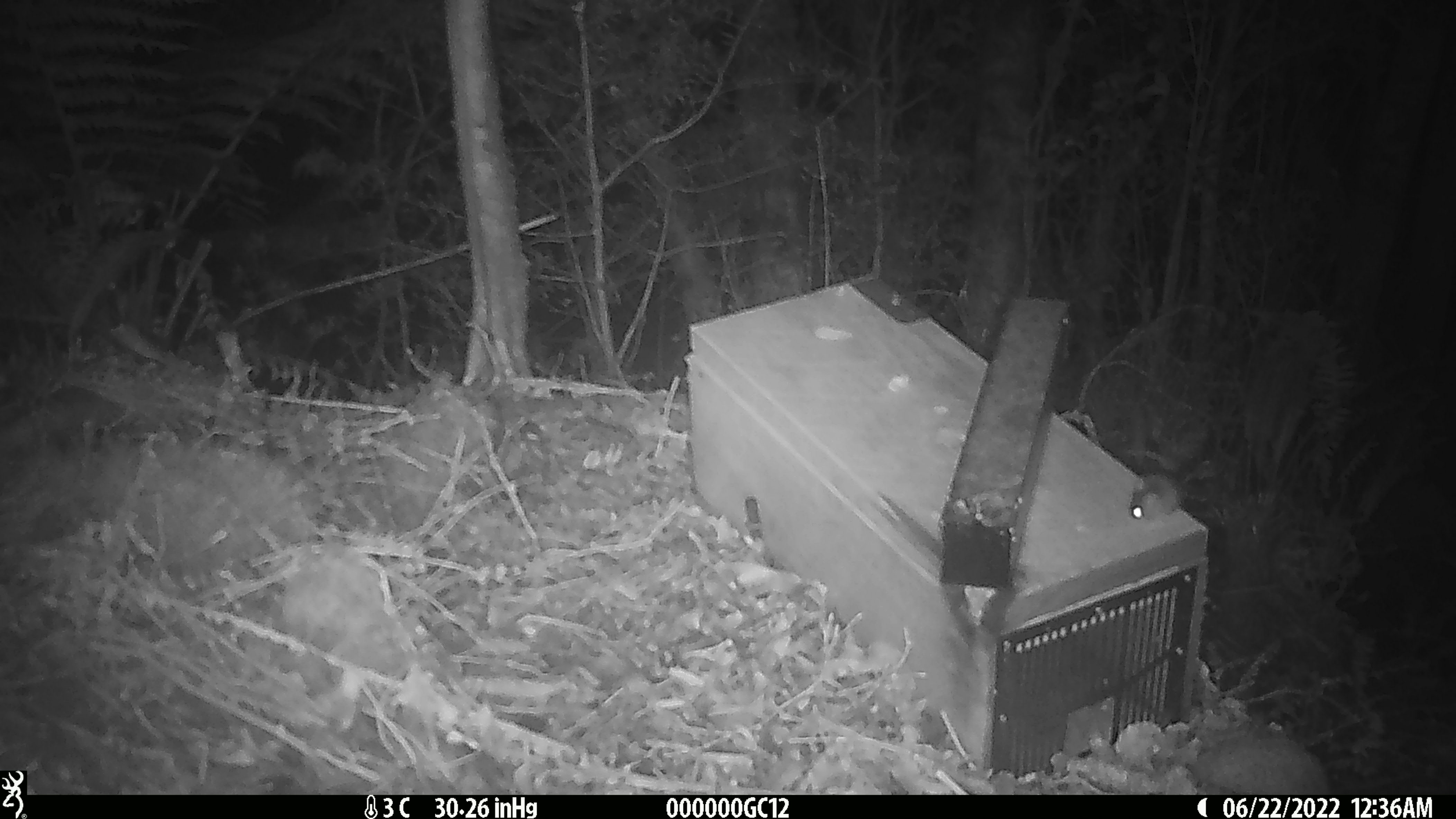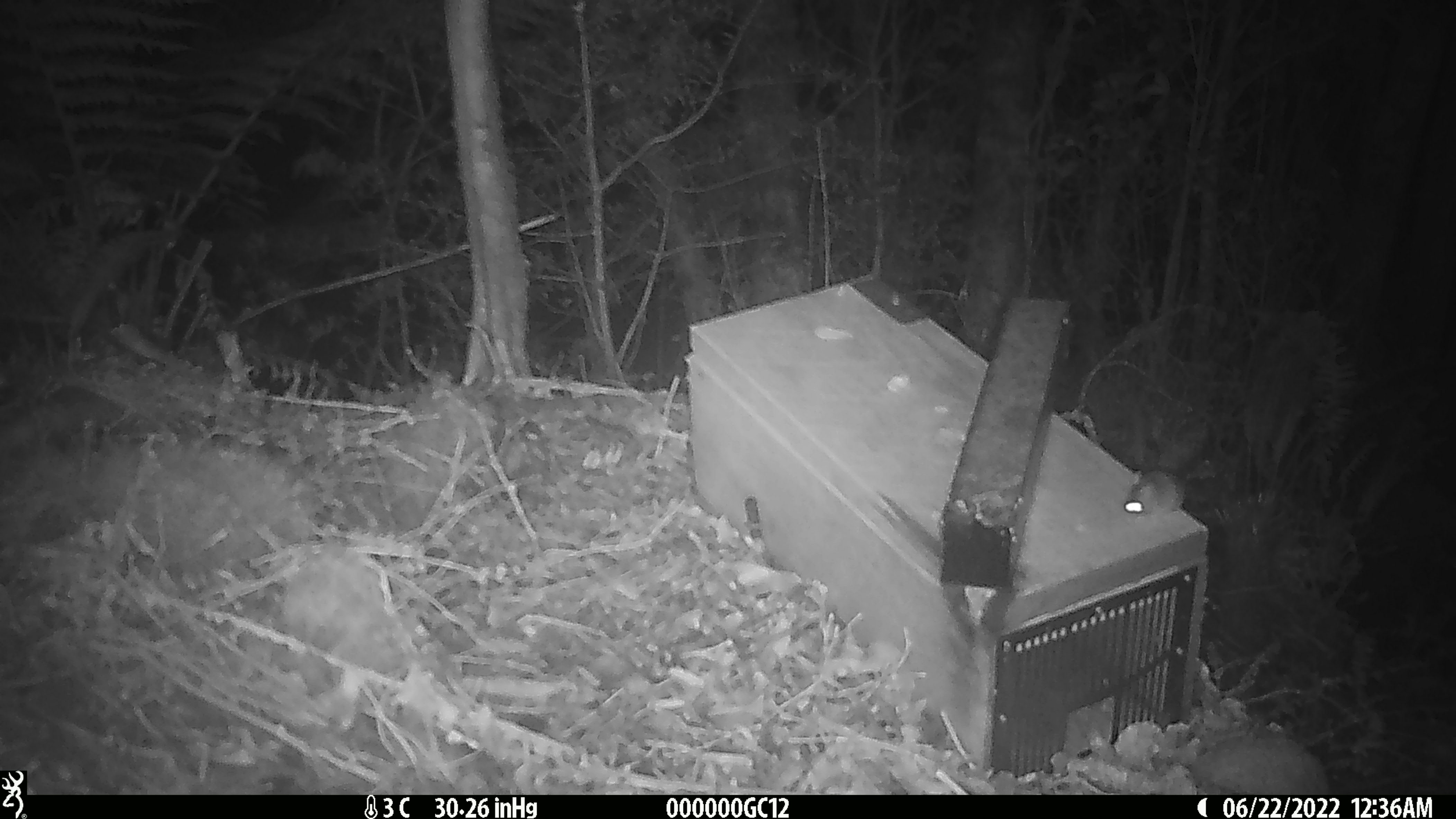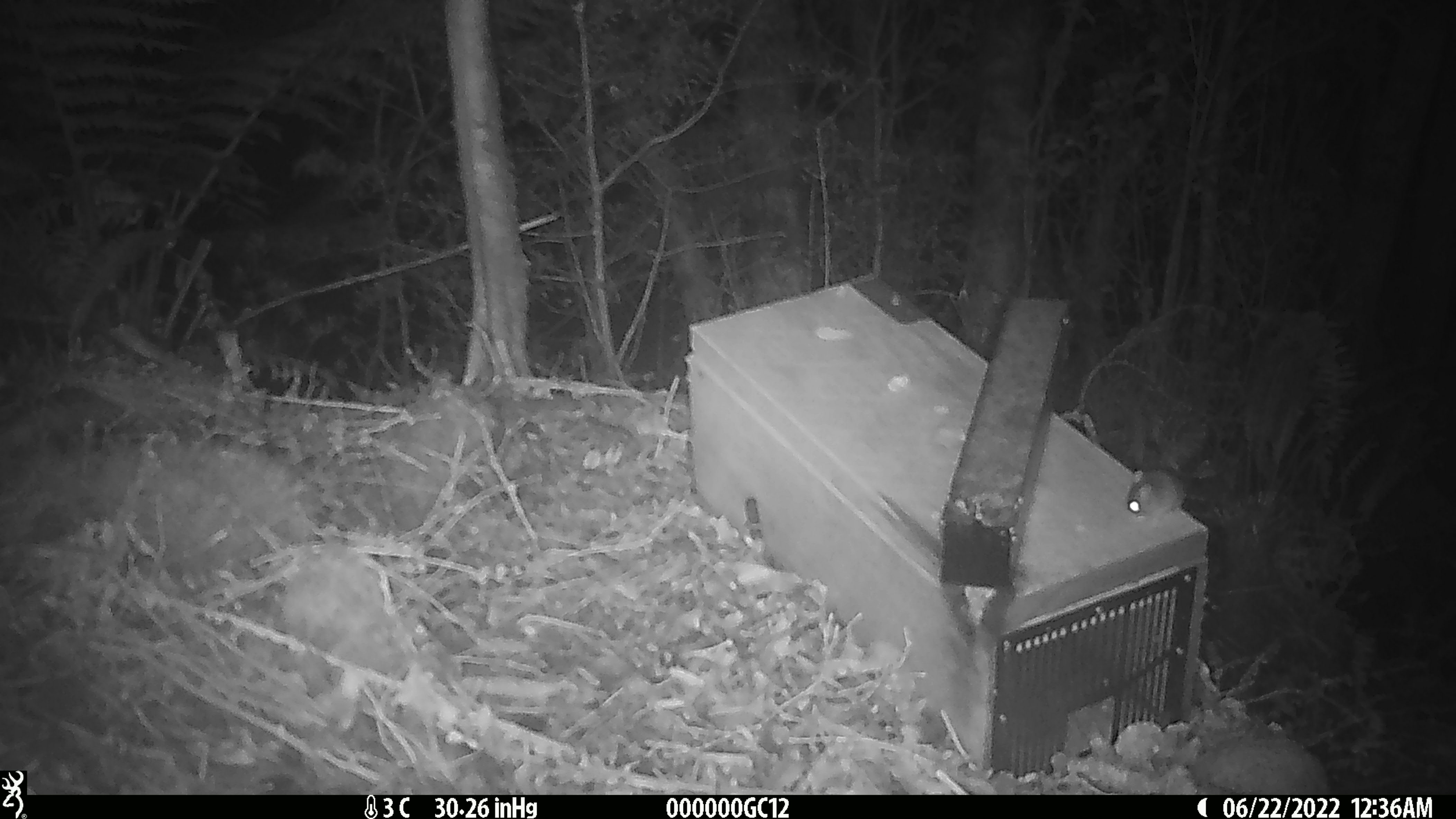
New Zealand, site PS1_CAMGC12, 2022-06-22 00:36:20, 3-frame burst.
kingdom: Animalia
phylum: Chordata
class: Mammalia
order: Rodentia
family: Muridae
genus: Mus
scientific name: Mus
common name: mouse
Mouse (Mus).